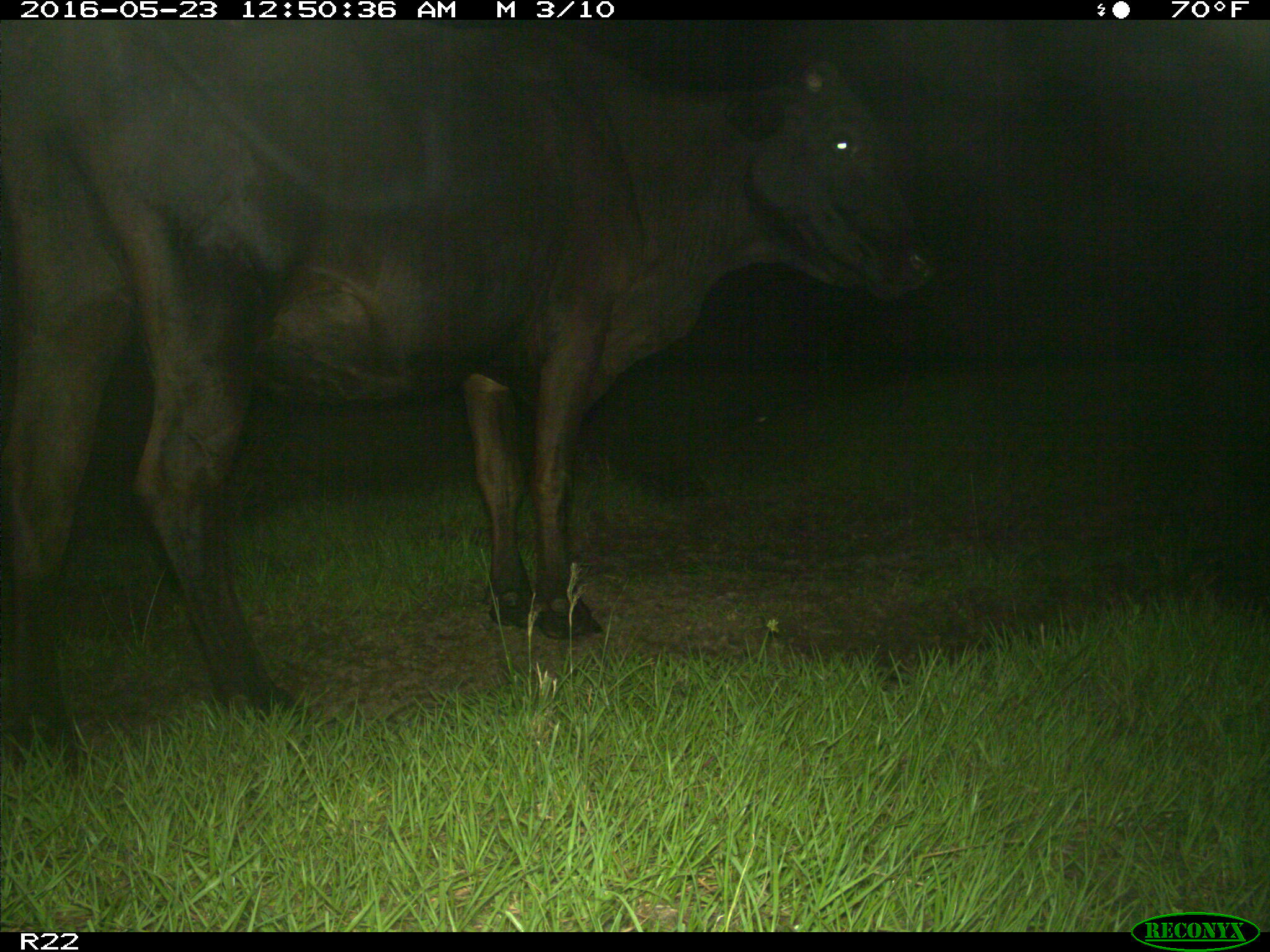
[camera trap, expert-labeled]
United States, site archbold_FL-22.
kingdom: Animalia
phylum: Chordata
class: Mammalia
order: Artiodactyla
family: Bovidae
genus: Bos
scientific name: Bos taurus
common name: domestic cow